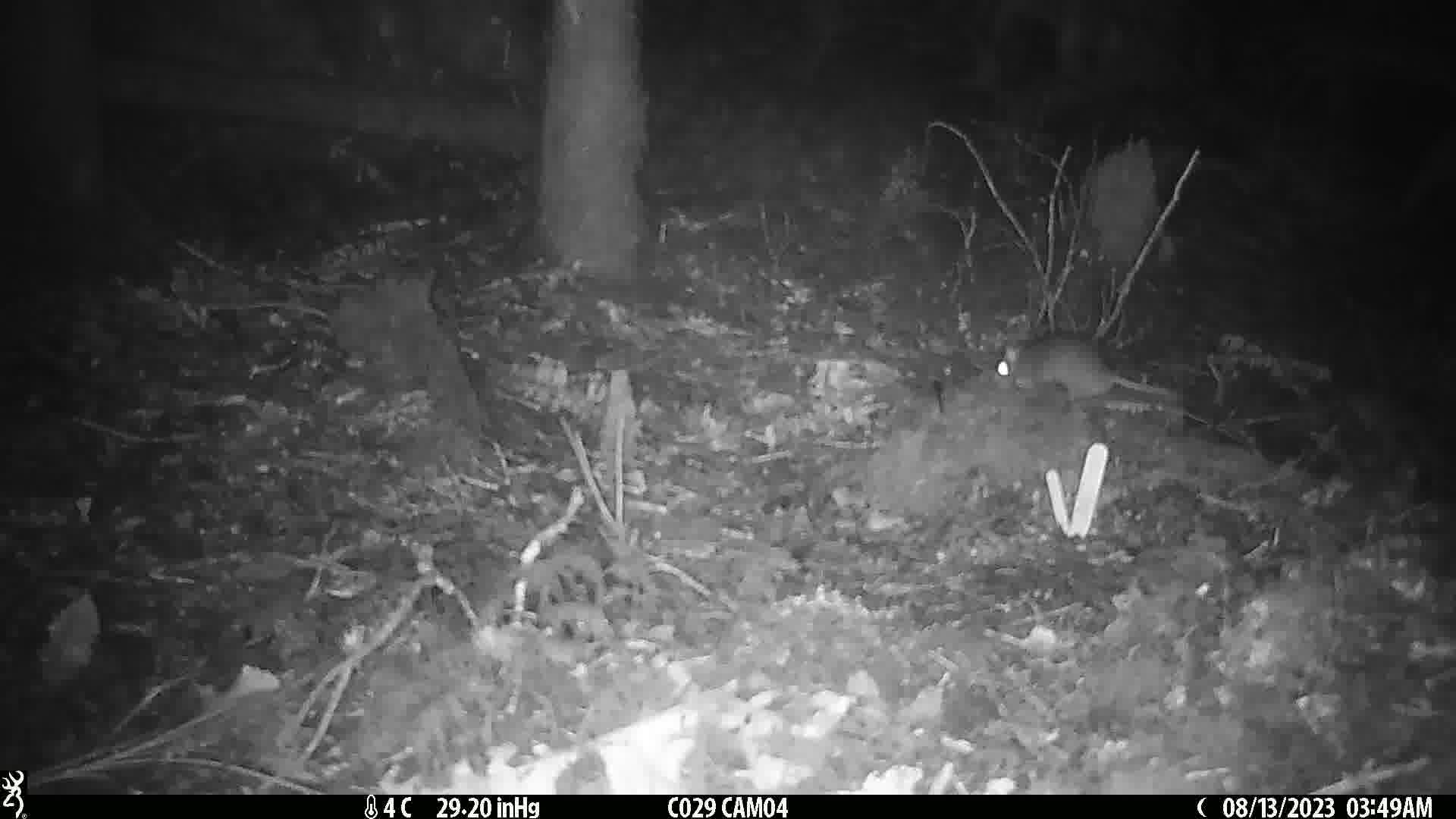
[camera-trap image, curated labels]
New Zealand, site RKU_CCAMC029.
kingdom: Animalia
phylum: Chordata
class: Mammalia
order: Rodentia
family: Muridae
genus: Rattus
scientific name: Rattus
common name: rat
Rat (Rattus).